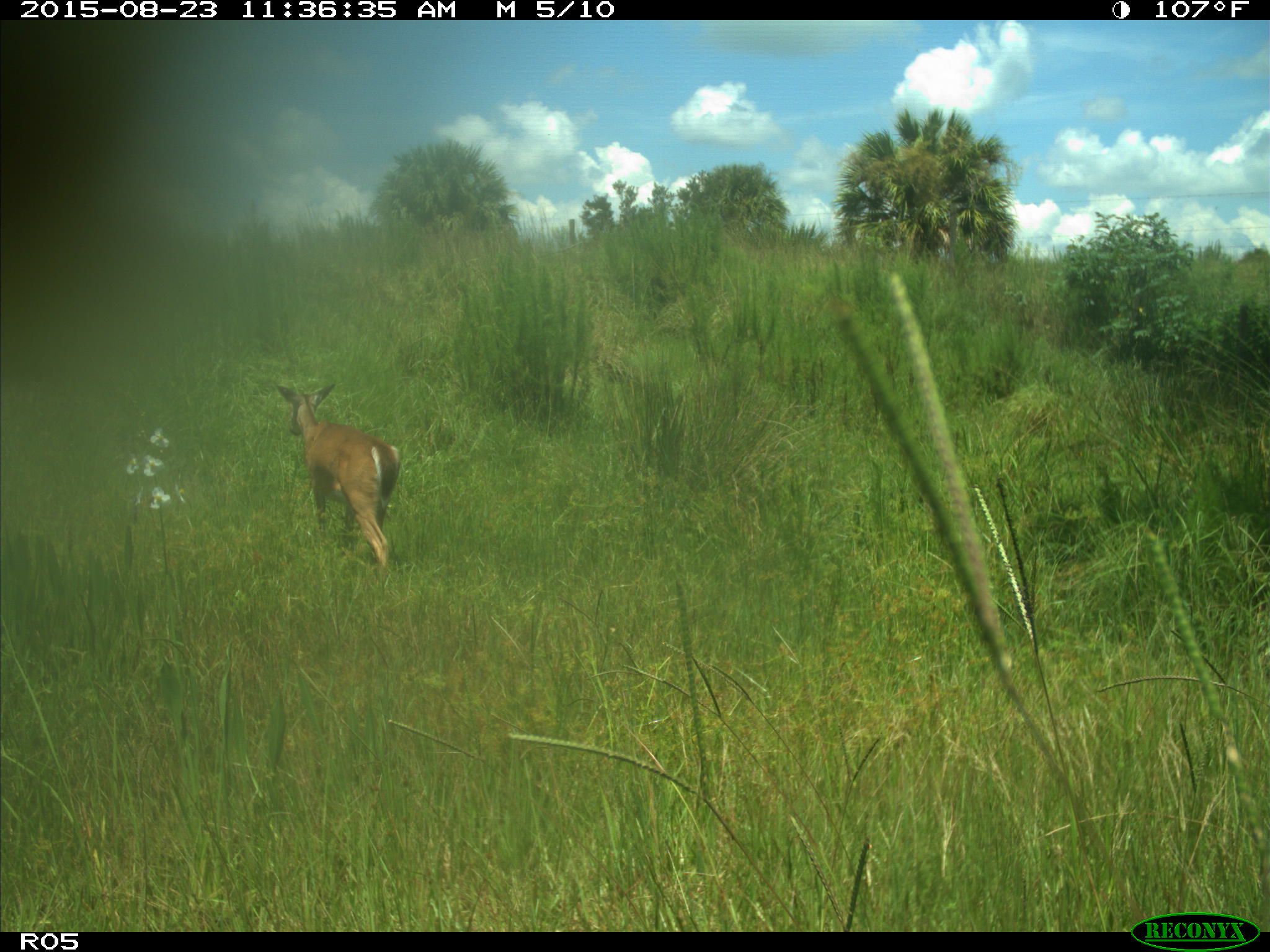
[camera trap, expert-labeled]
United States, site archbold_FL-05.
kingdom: Animalia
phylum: Chordata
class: Mammalia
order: Artiodactyla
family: Cervidae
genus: Odocoileus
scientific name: Odocoileus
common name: deer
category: unidentified deer